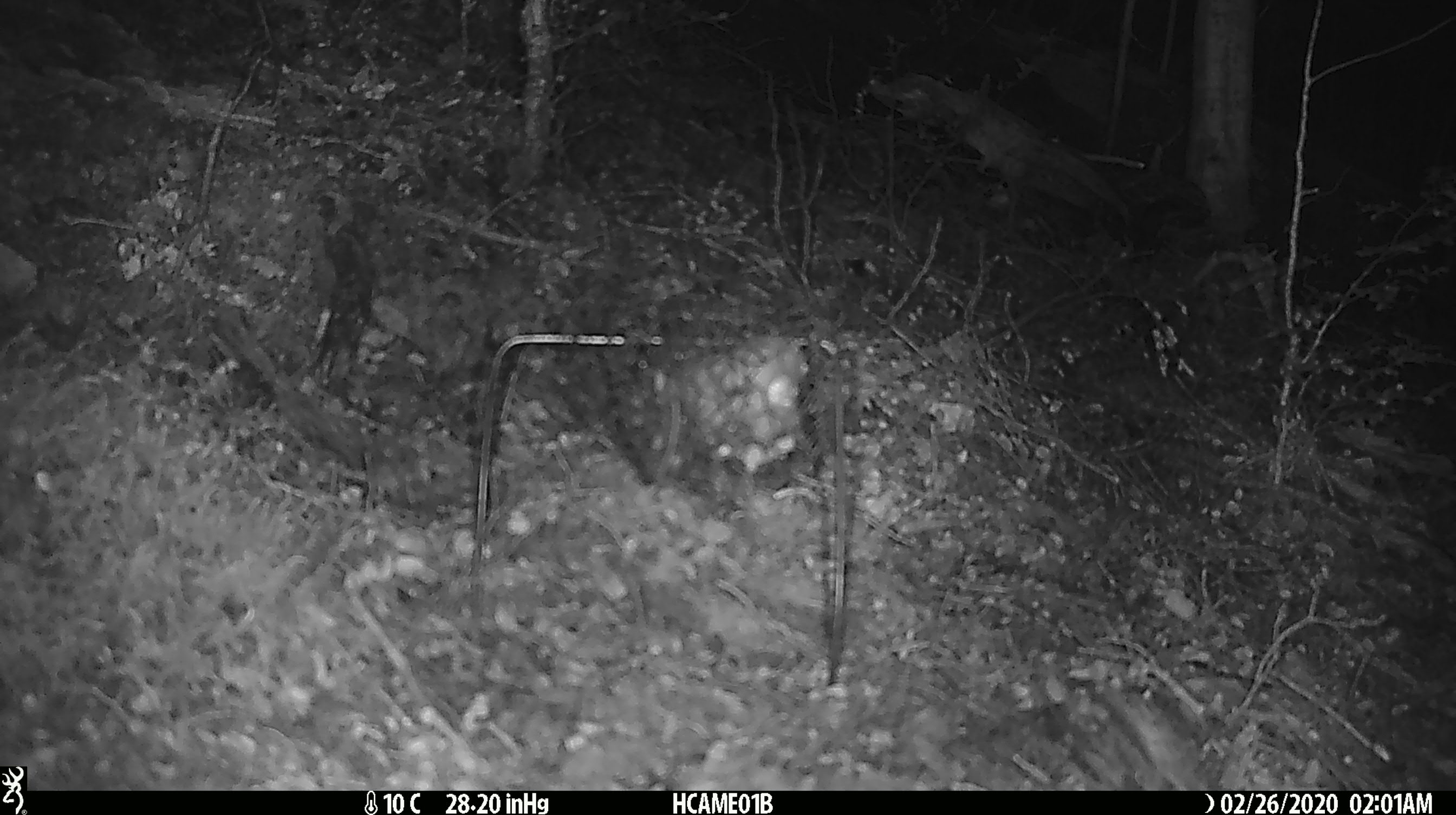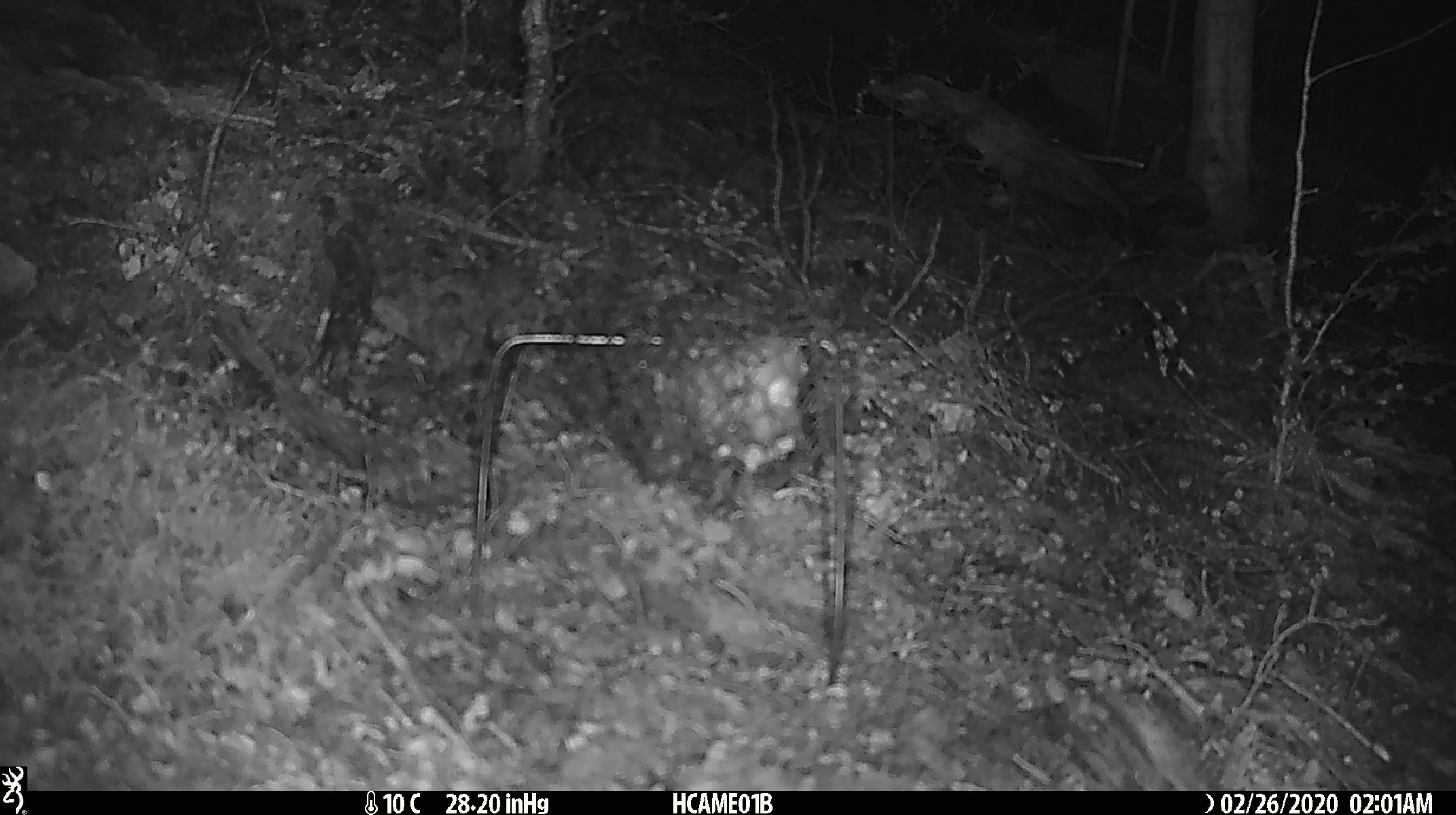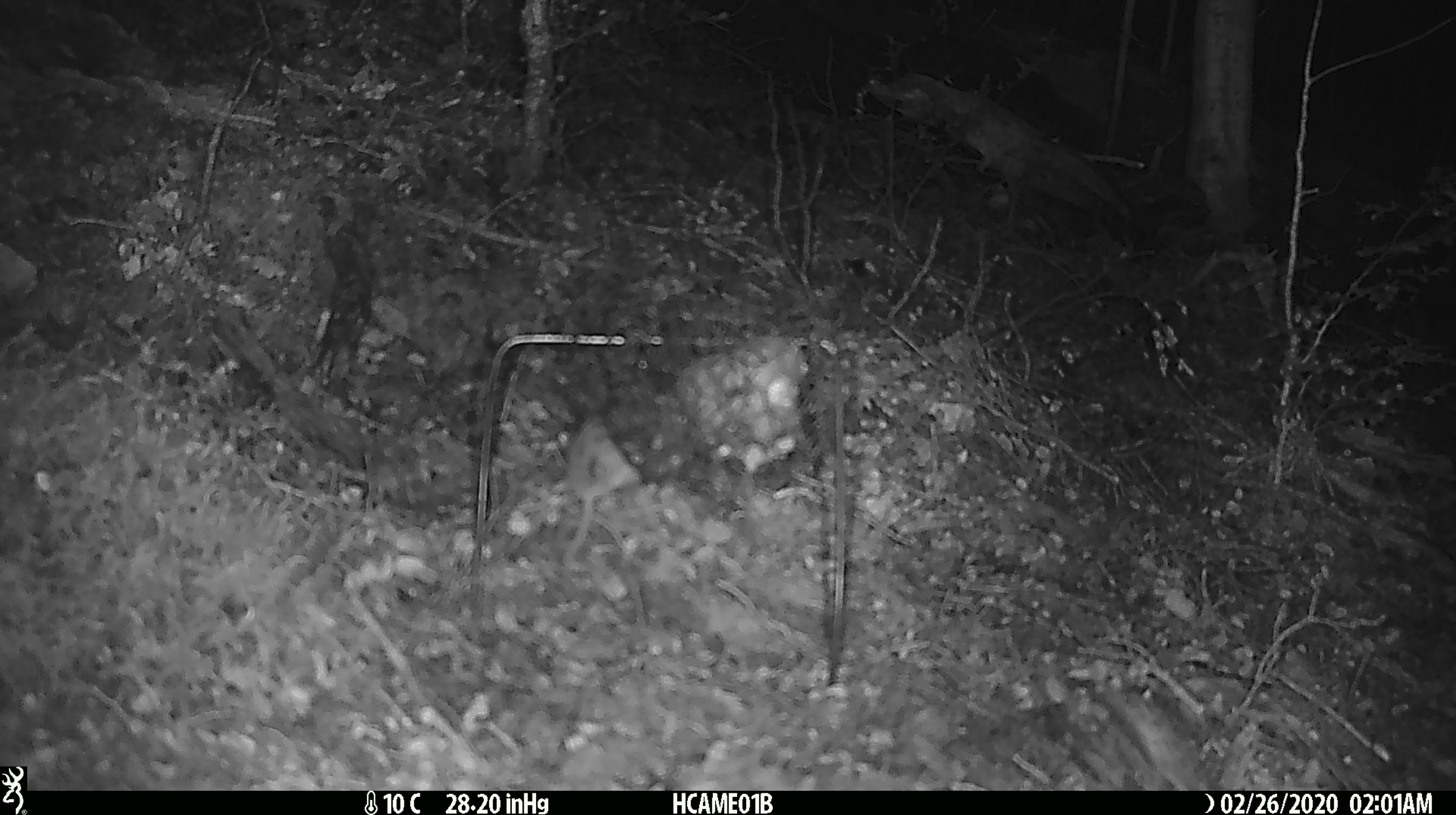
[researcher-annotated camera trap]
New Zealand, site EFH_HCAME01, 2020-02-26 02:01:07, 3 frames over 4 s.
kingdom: Animalia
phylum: Chordata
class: Mammalia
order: Rodentia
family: Muridae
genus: Mus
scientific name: Mus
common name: mouse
Mouse (Mus).